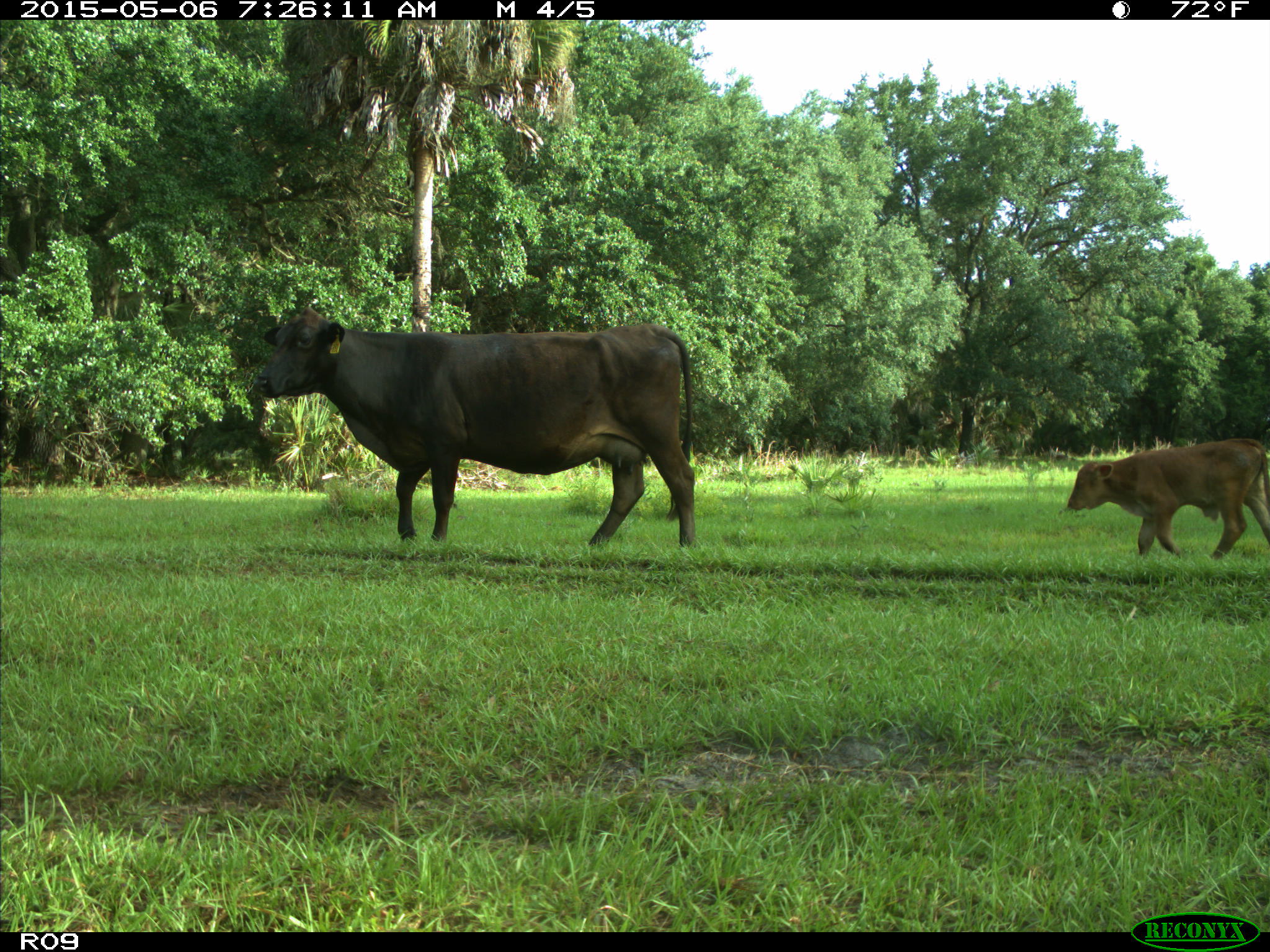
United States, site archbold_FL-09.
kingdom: Animalia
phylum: Chordata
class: Mammalia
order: Artiodactyla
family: Bovidae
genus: Bos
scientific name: Bos taurus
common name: domestic cow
Bos taurus (domestic cow).